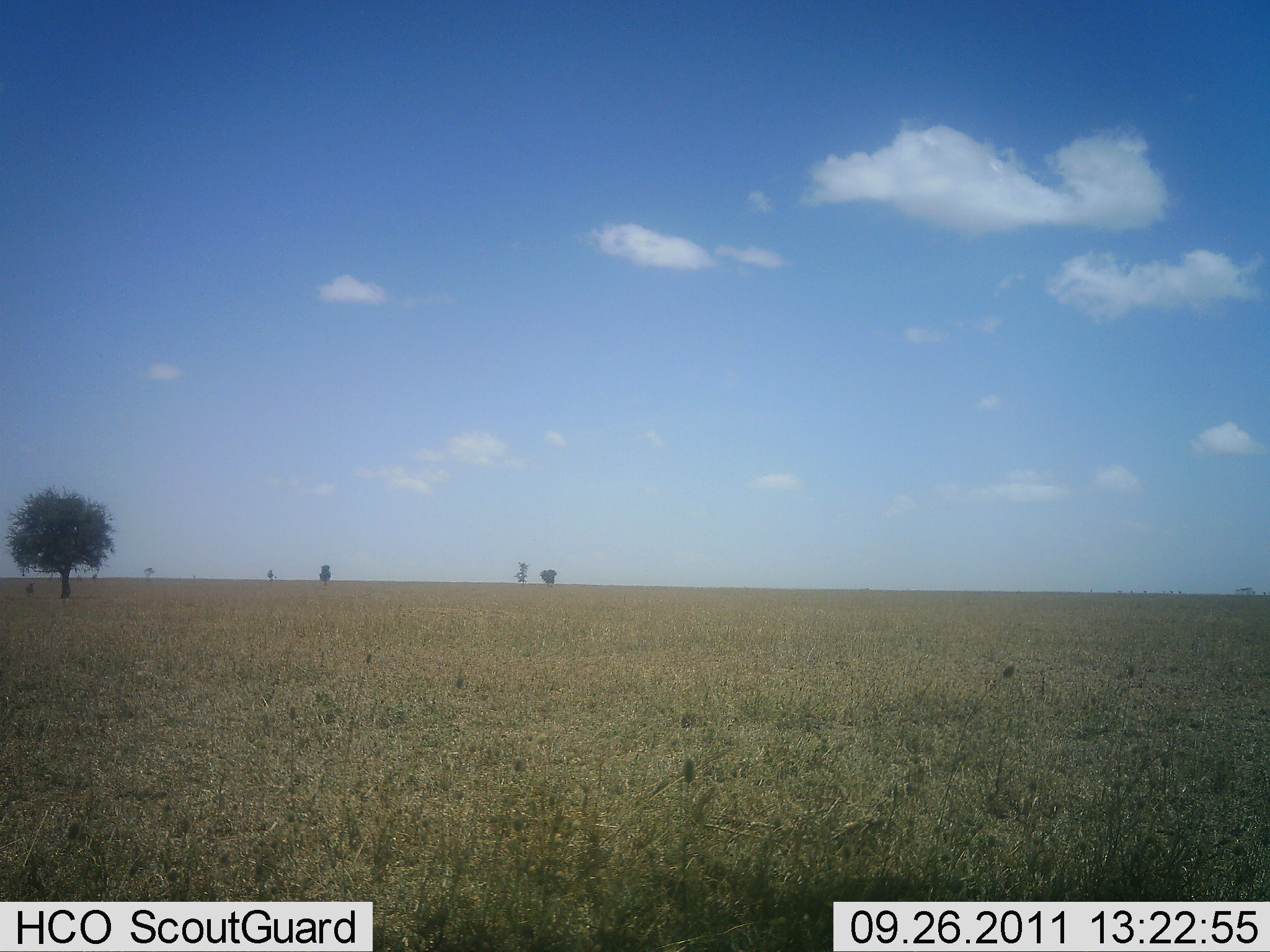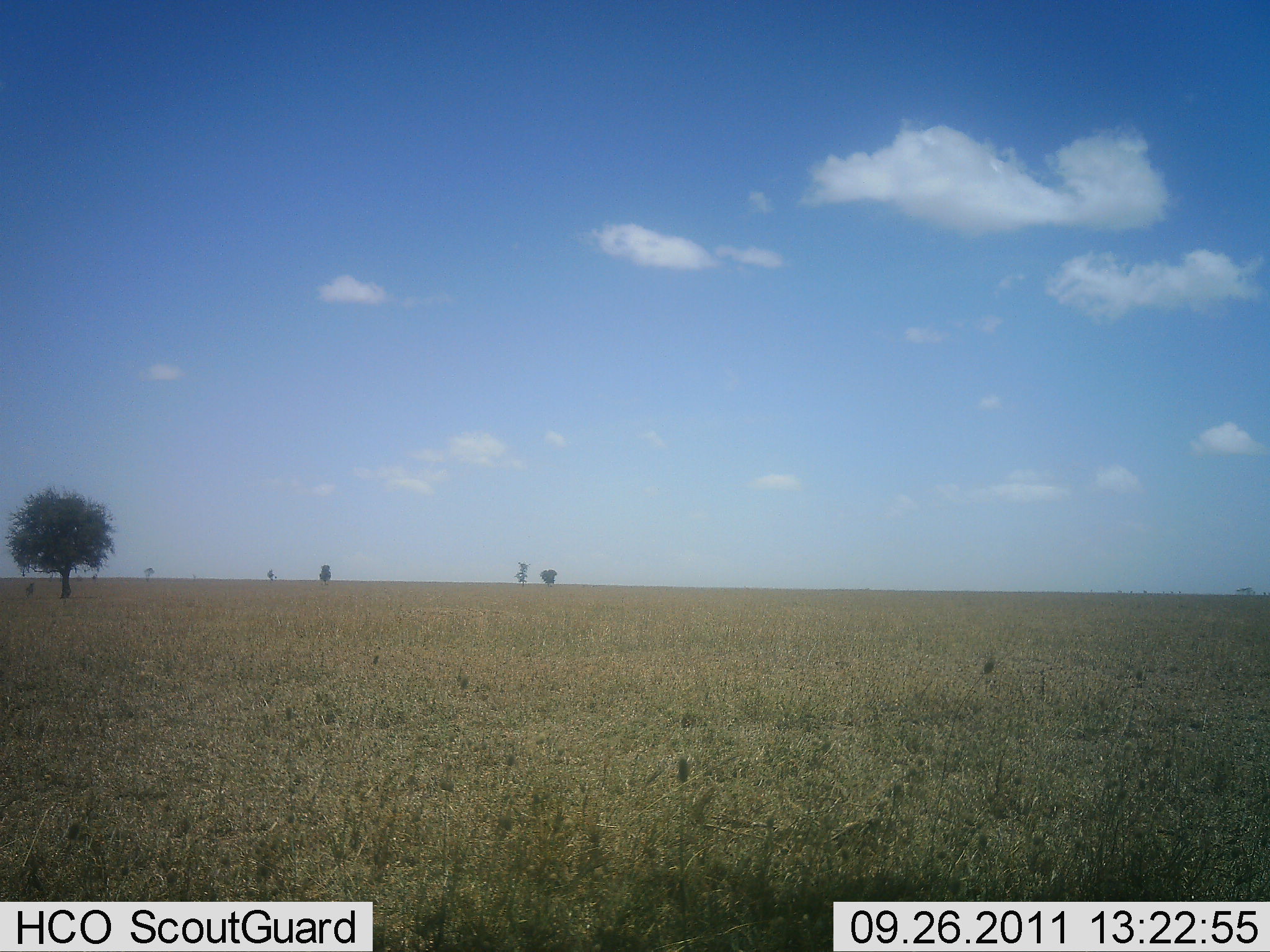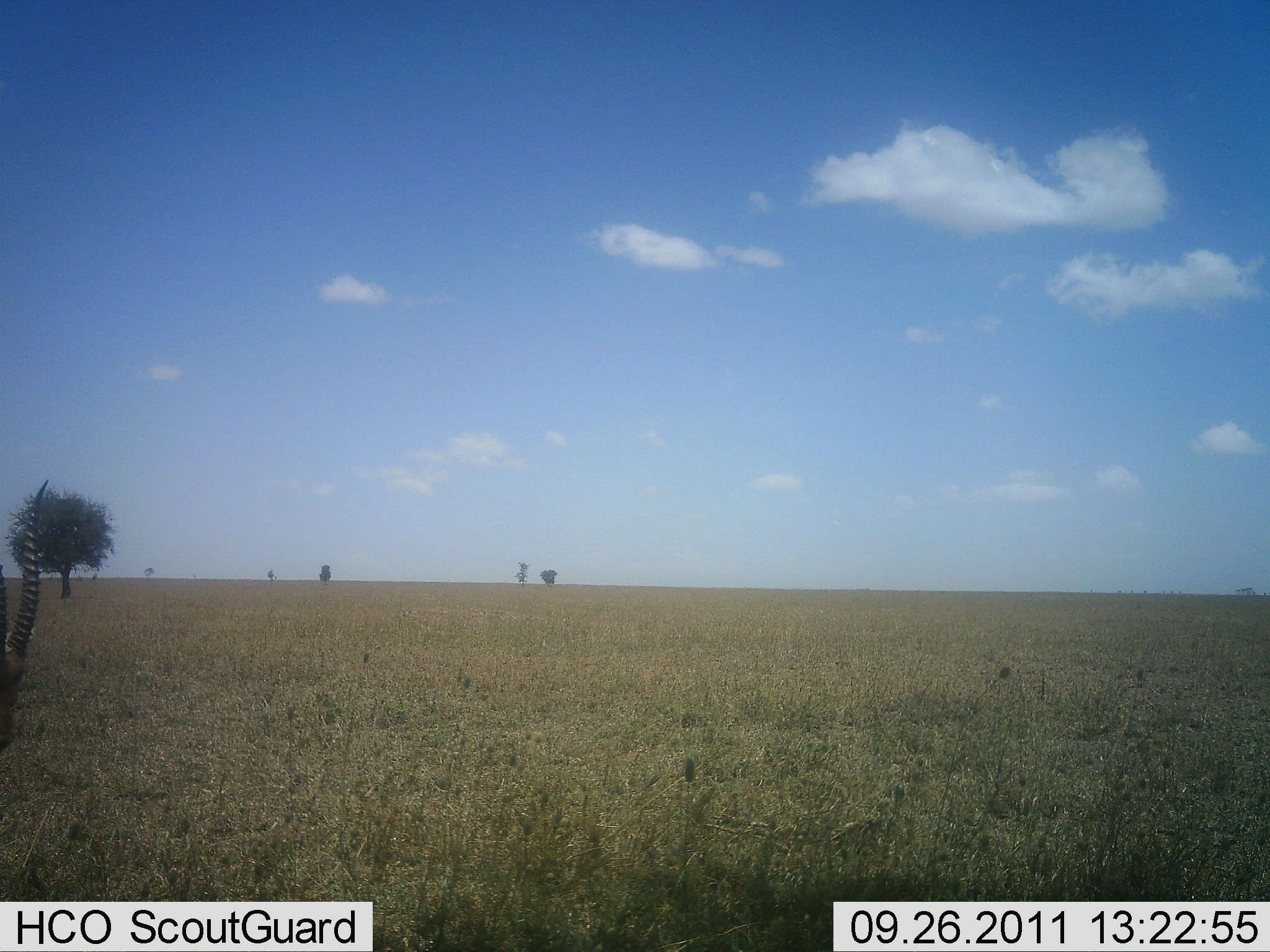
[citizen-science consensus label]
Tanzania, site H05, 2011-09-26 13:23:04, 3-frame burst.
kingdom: Animalia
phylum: Chordata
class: Mammalia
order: Artiodactyla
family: Bovidae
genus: Eudorcas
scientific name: Eudorcas thomsonii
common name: thomson's gazelle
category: gazellethomsons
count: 1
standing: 44%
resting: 0%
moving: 33%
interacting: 0%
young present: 0%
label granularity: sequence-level